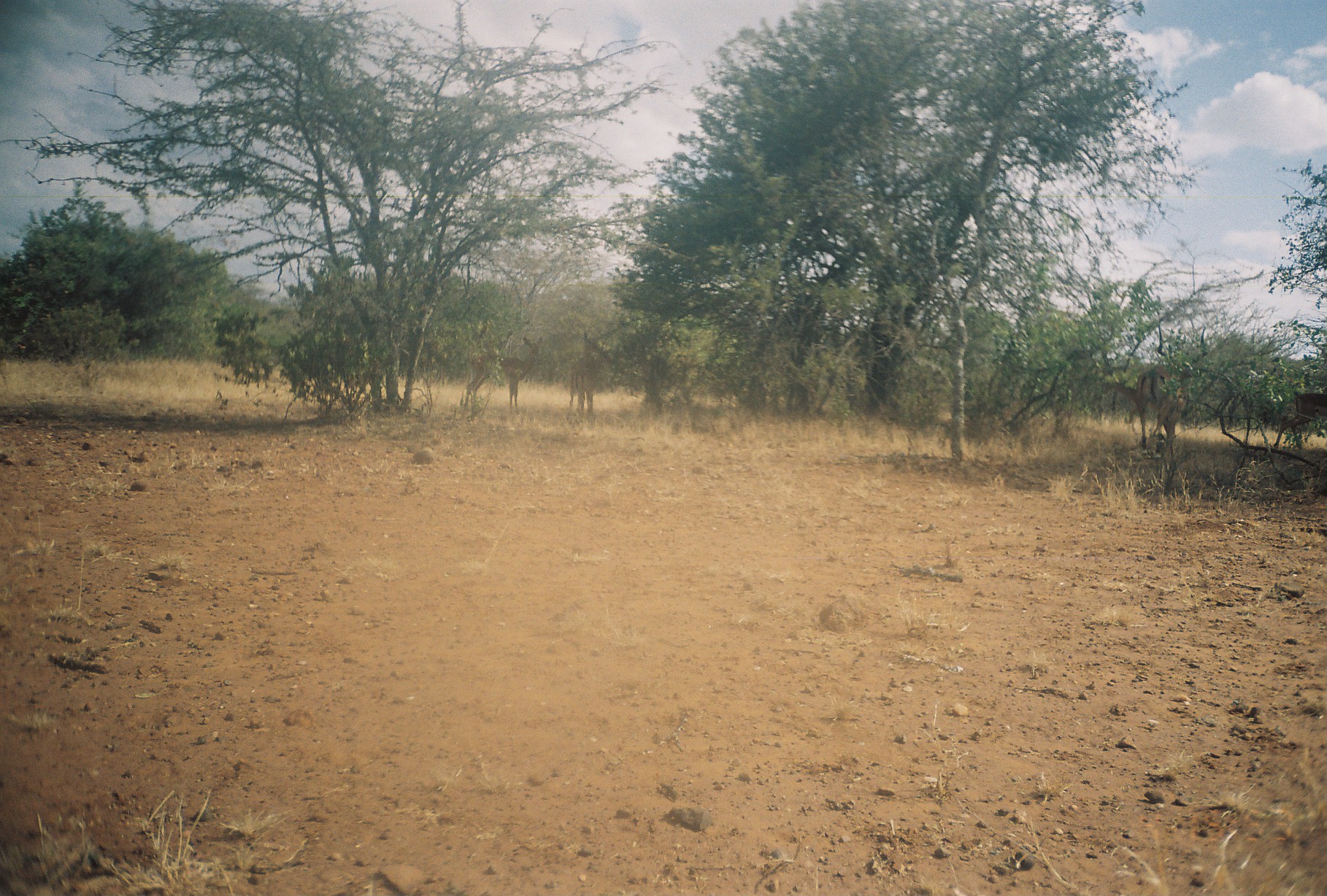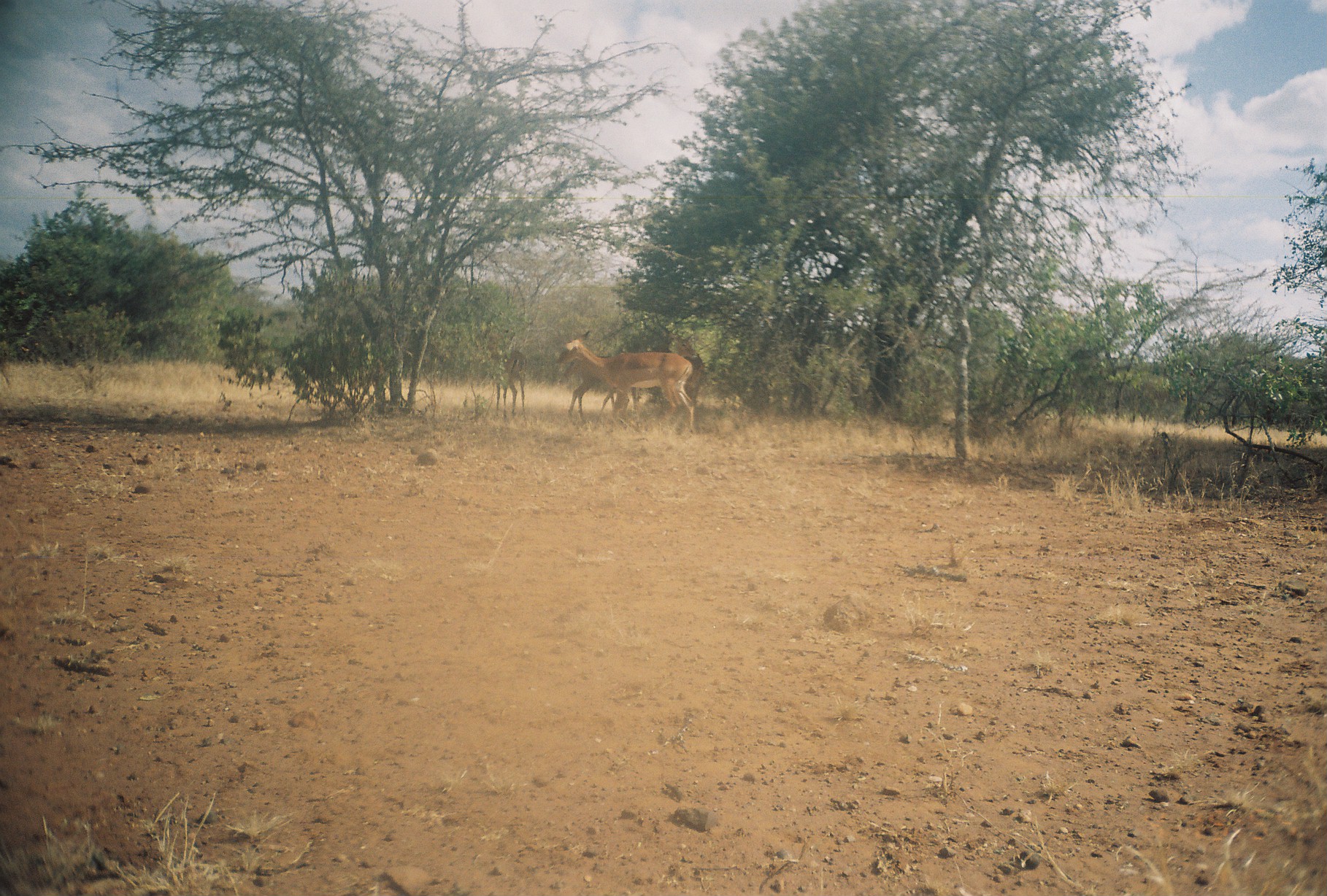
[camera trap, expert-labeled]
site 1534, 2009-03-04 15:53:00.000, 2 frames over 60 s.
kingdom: Animalia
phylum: Chordata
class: Mammalia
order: Artiodactyla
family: Bovidae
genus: Aepyceros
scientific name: Aepyceros melampus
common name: impala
Aepyceros melampus (impala), count 6.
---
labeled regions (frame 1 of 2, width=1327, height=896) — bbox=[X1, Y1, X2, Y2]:
aepyceros melampus: bbox=[1134, 322, 1209, 454]; bbox=[460, 334, 543, 424]; bbox=[566, 331, 606, 421]; bbox=[1271, 392, 1327, 452]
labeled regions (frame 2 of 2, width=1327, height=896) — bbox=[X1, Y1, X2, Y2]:
aepyceros melampus: bbox=[557, 338, 694, 434]; bbox=[559, 356, 642, 425]; bbox=[669, 332, 705, 434]; bbox=[488, 334, 527, 420]